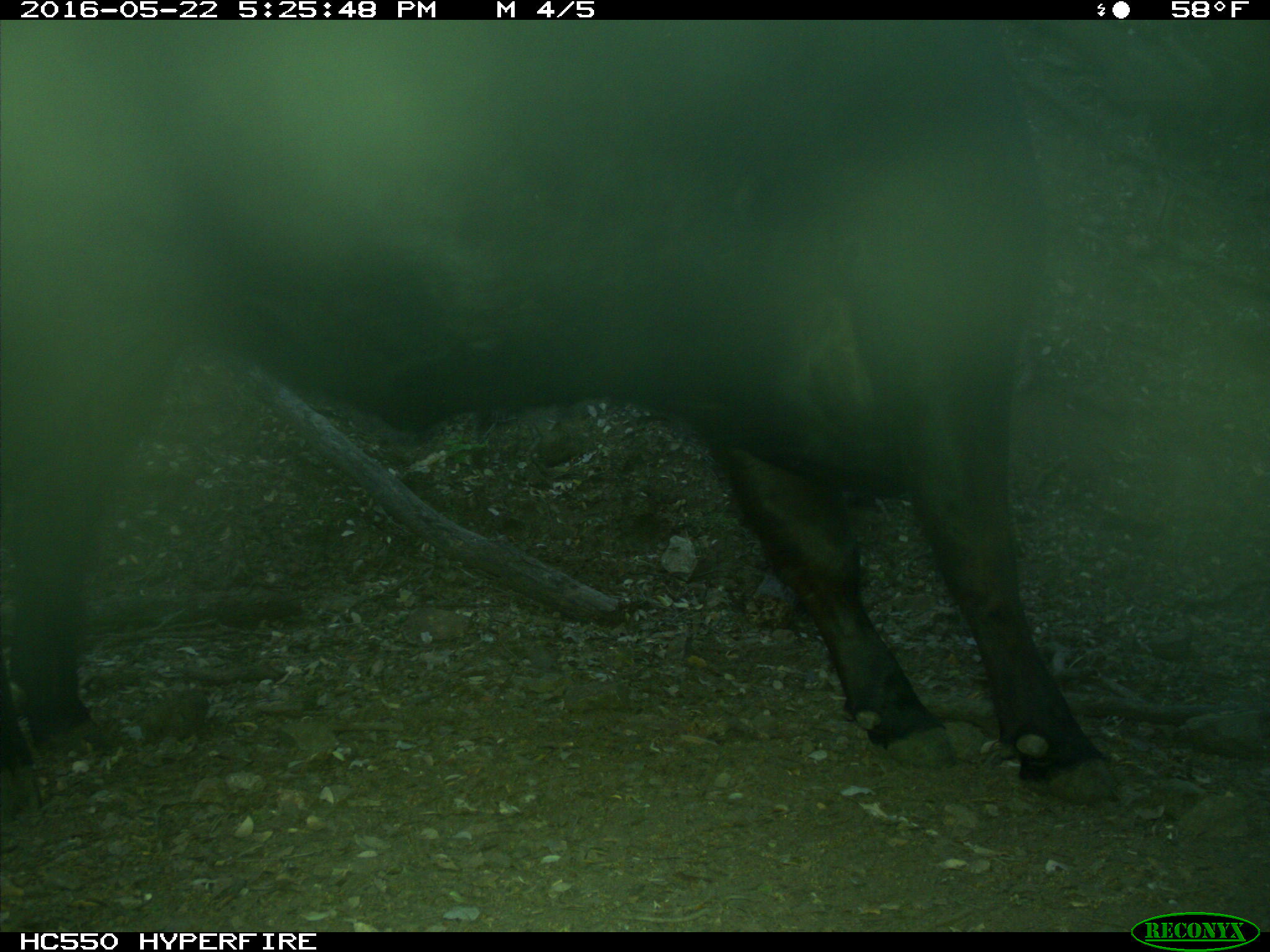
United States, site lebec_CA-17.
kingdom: Animalia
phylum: Chordata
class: Mammalia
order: Artiodactyla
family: Bovidae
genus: Bos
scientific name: Bos taurus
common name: domestic cow